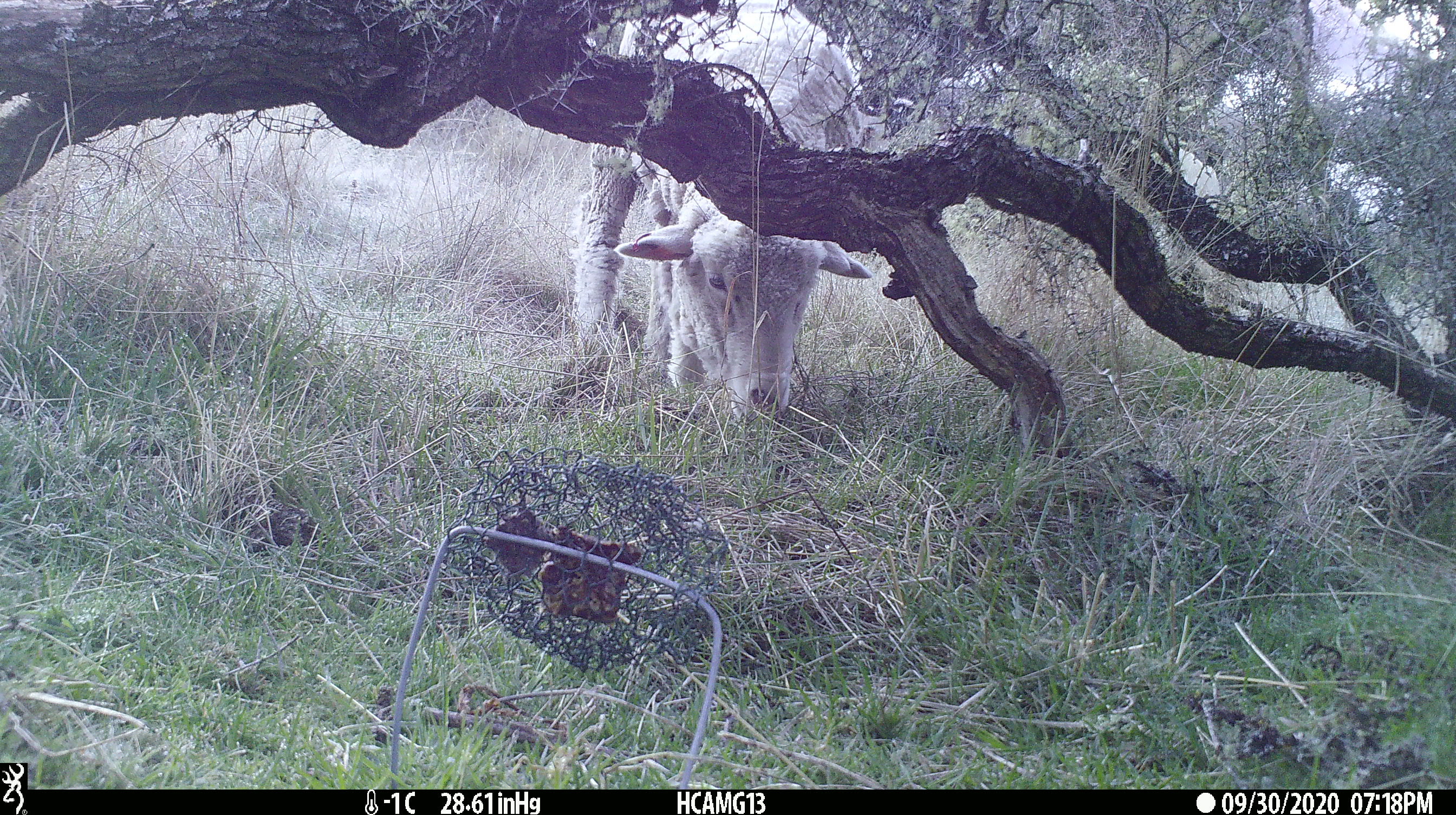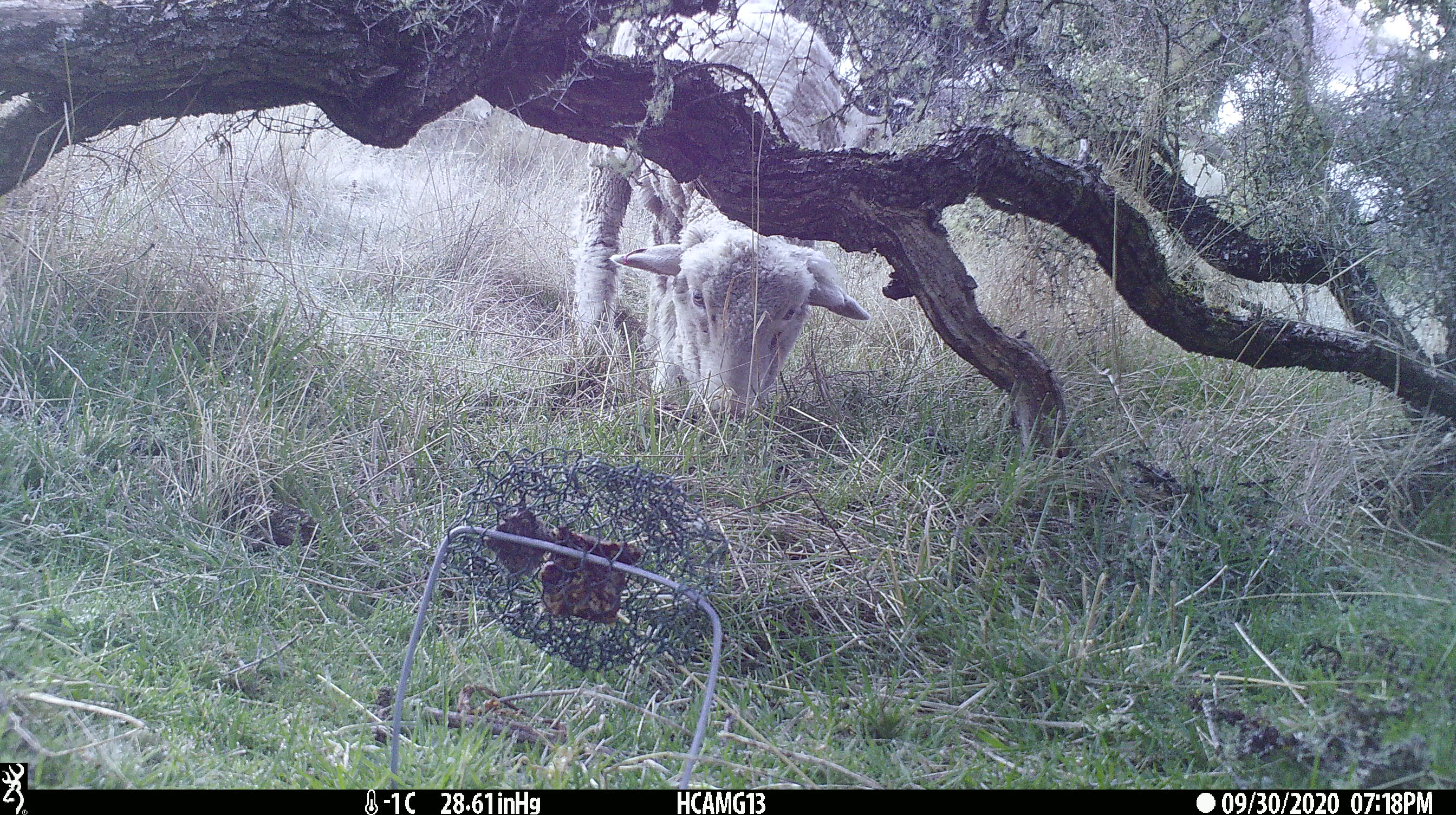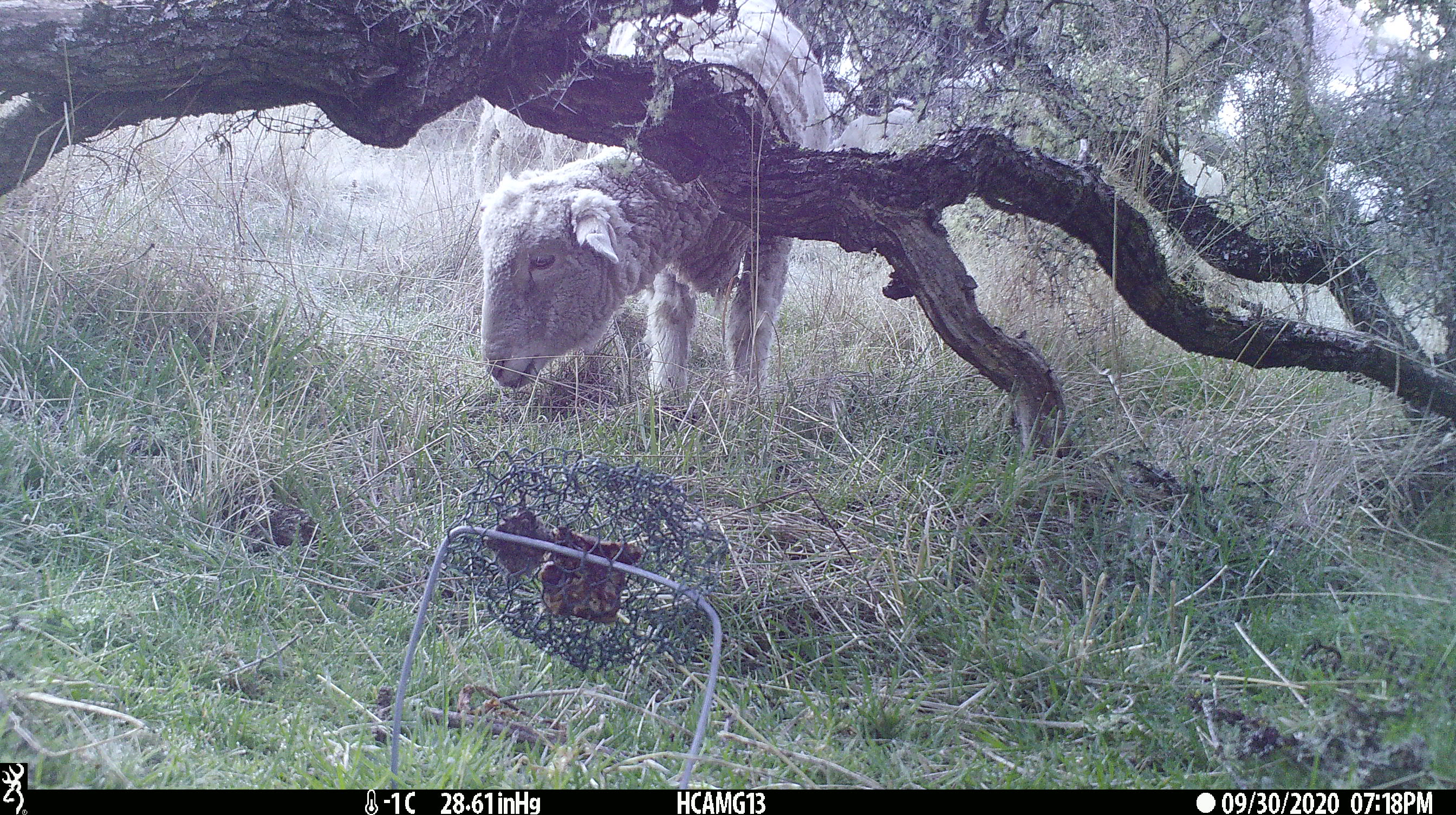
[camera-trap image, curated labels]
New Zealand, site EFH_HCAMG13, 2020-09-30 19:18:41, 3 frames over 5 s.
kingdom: Animalia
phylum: Chordata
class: Mammalia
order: Artiodactyla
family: Bovidae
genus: Ovis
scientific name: Ovis aries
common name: domestic sheep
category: sheep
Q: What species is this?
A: Sheep (domestic sheep) (Ovis aries).